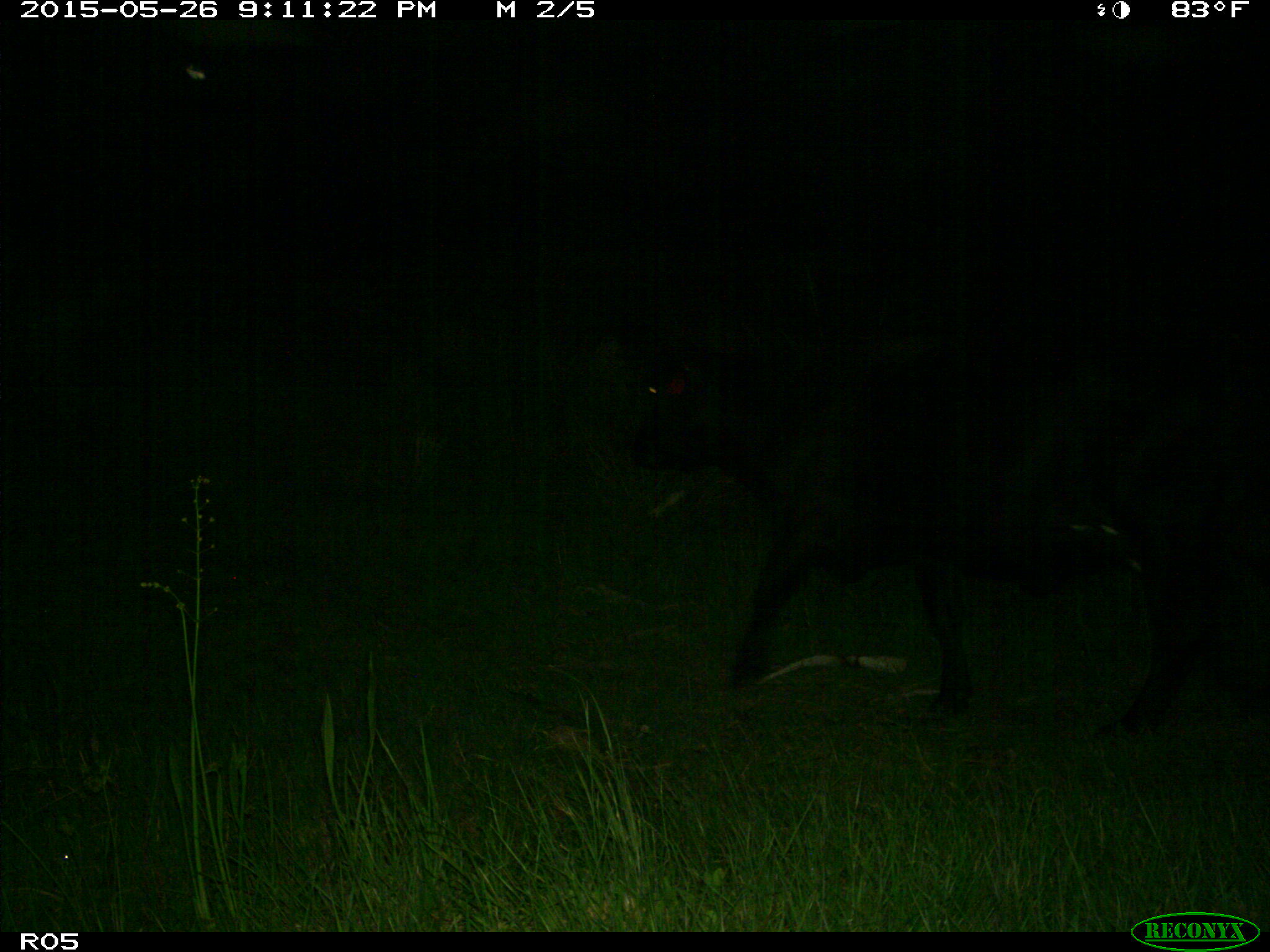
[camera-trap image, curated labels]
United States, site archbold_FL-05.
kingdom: Animalia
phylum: Chordata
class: Mammalia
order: Artiodactyla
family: Bovidae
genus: Bos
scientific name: Bos taurus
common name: domestic cow